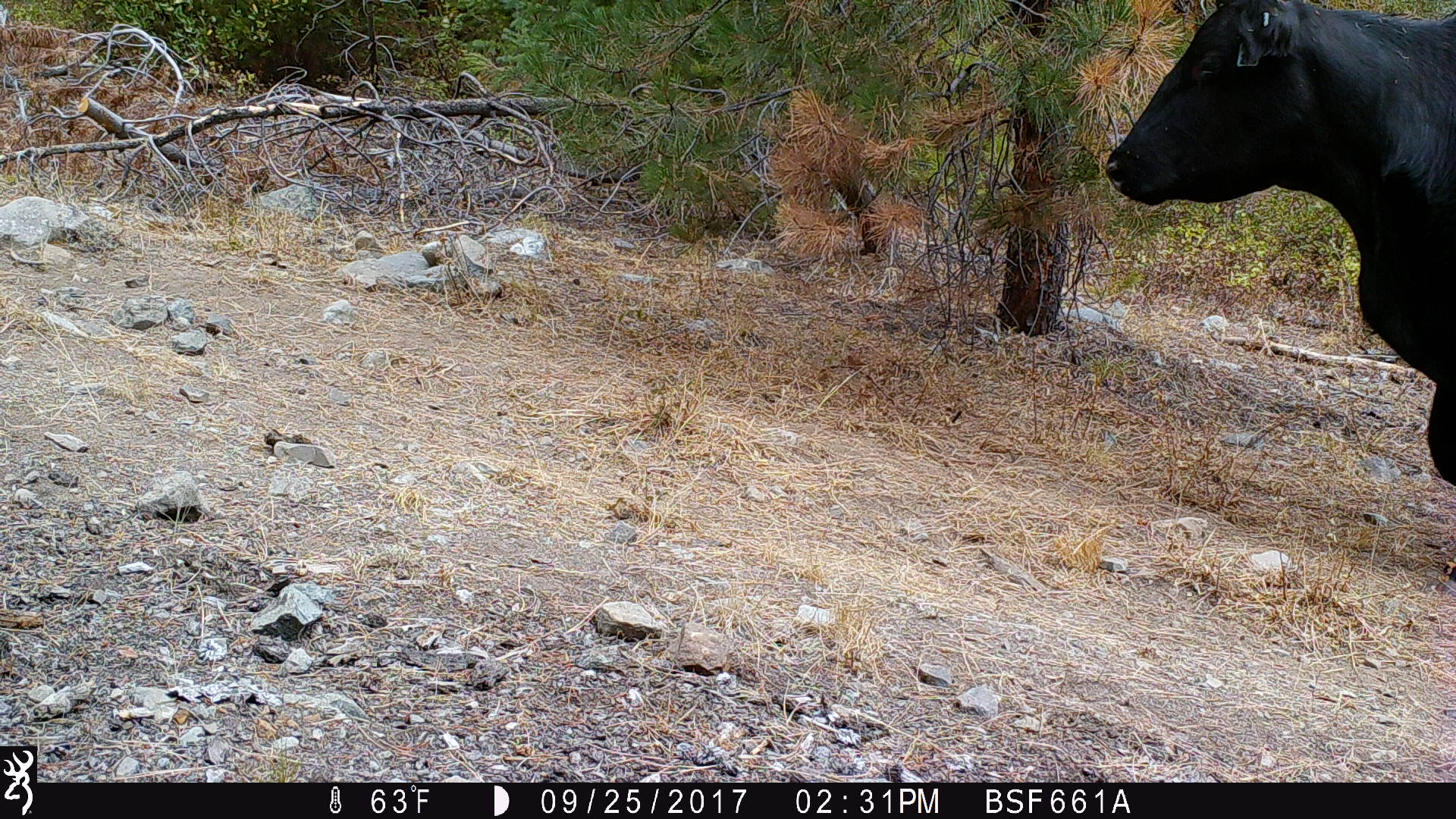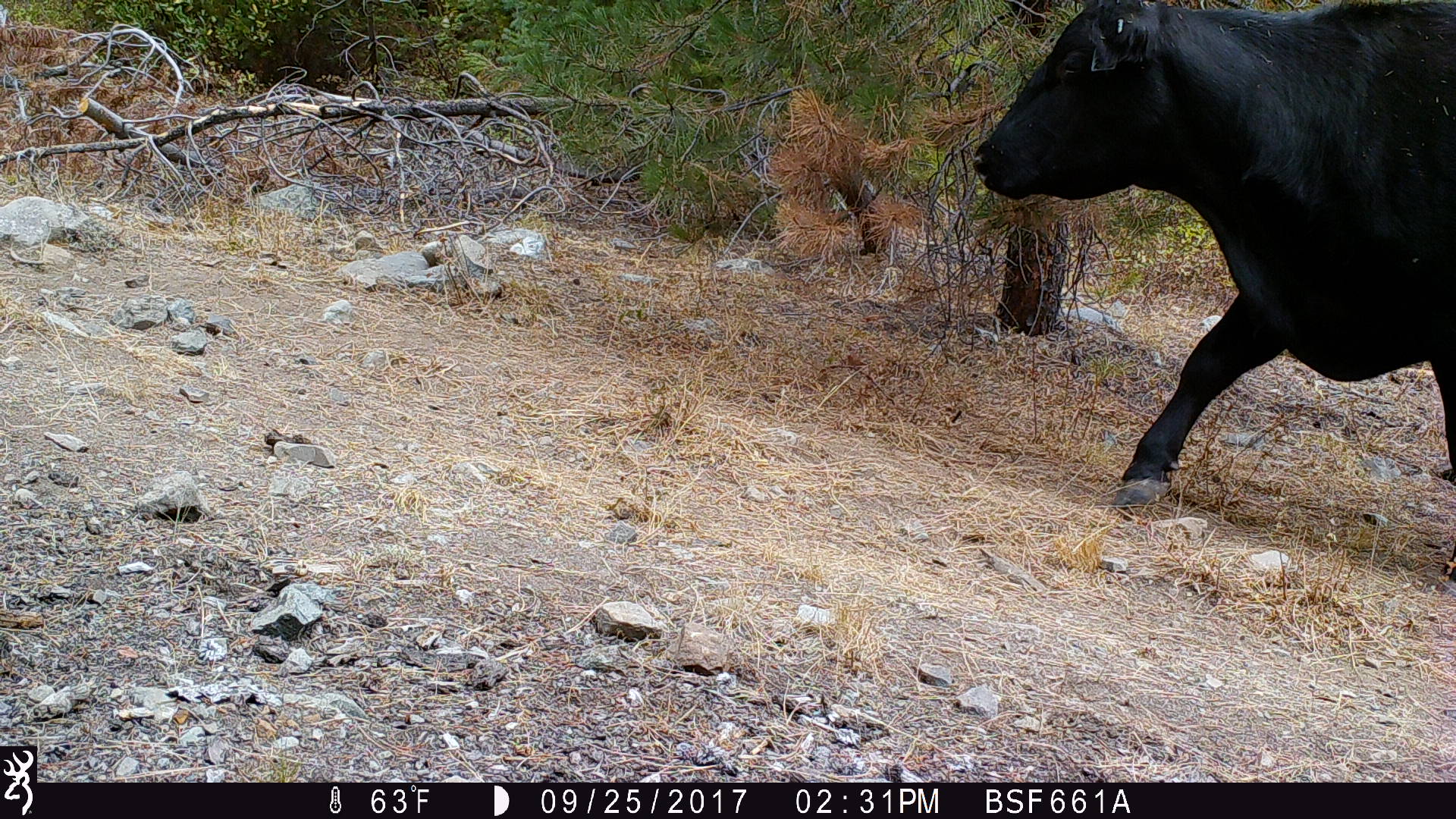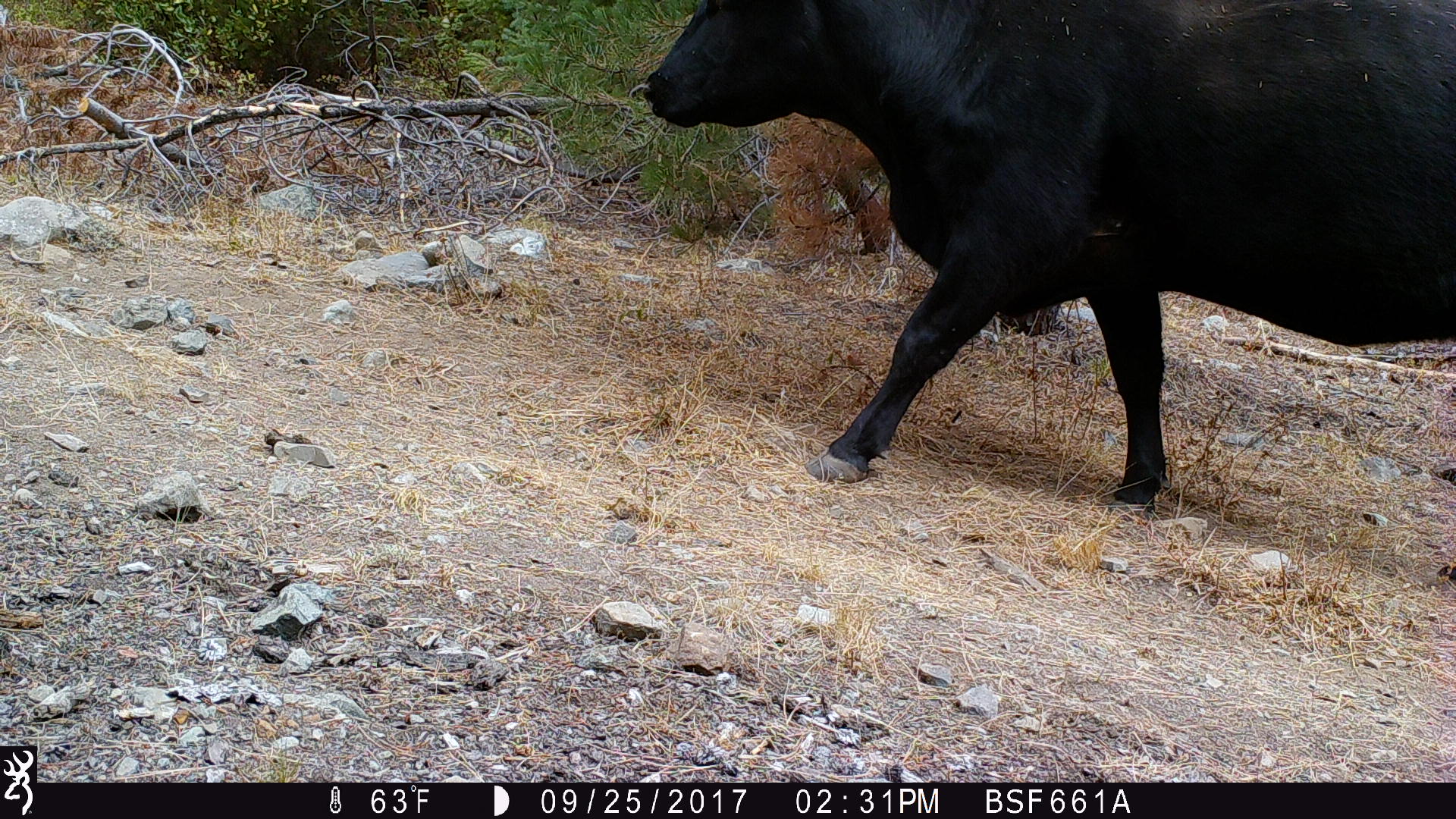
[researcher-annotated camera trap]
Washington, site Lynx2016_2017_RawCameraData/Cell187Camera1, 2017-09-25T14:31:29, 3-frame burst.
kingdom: Animalia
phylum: Chordata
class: Mammalia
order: Artiodactyla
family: Bovidae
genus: Bos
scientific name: Bos taurus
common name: domestic cattle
Domestic cattle (Bos taurus). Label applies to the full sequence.